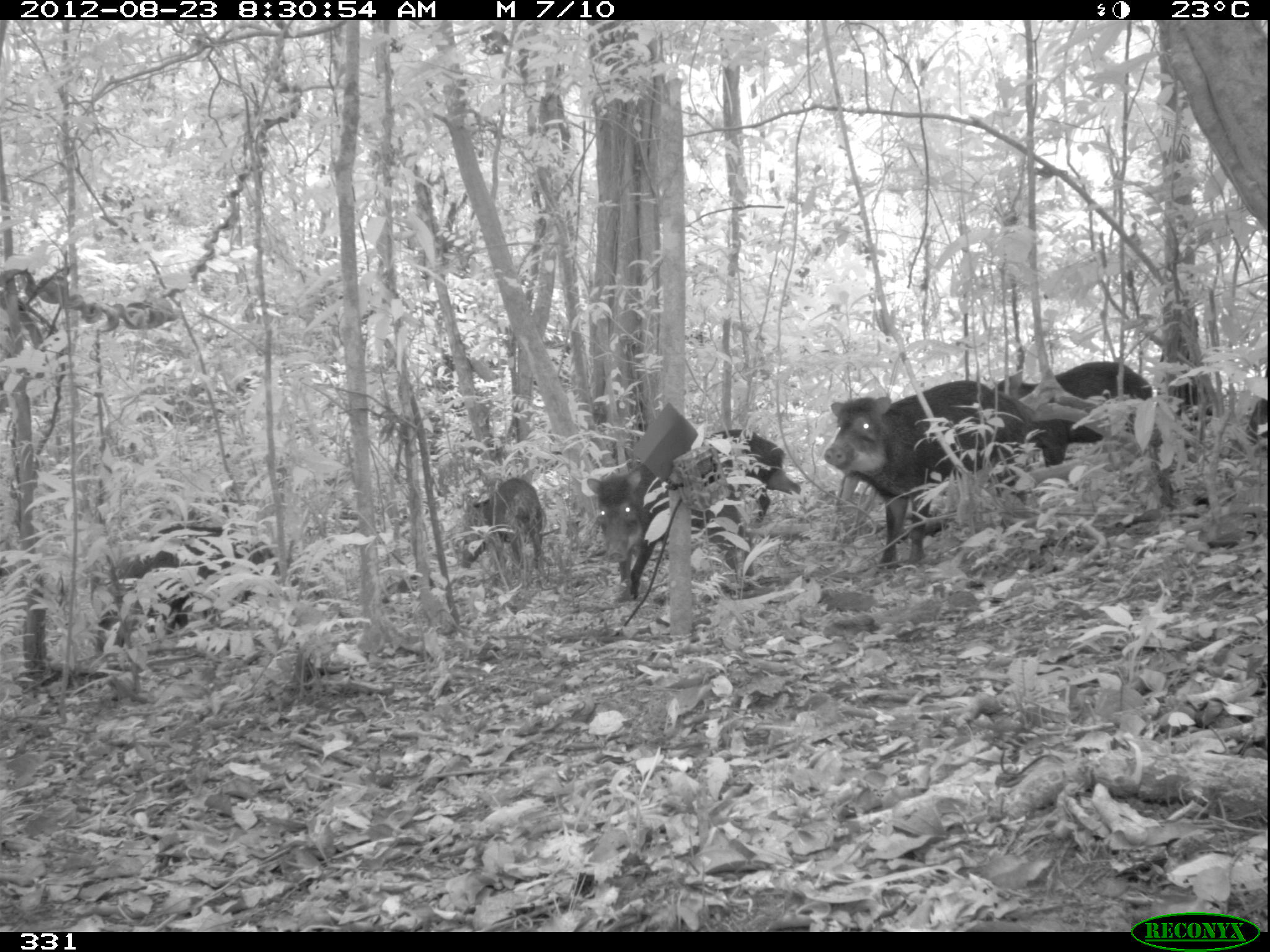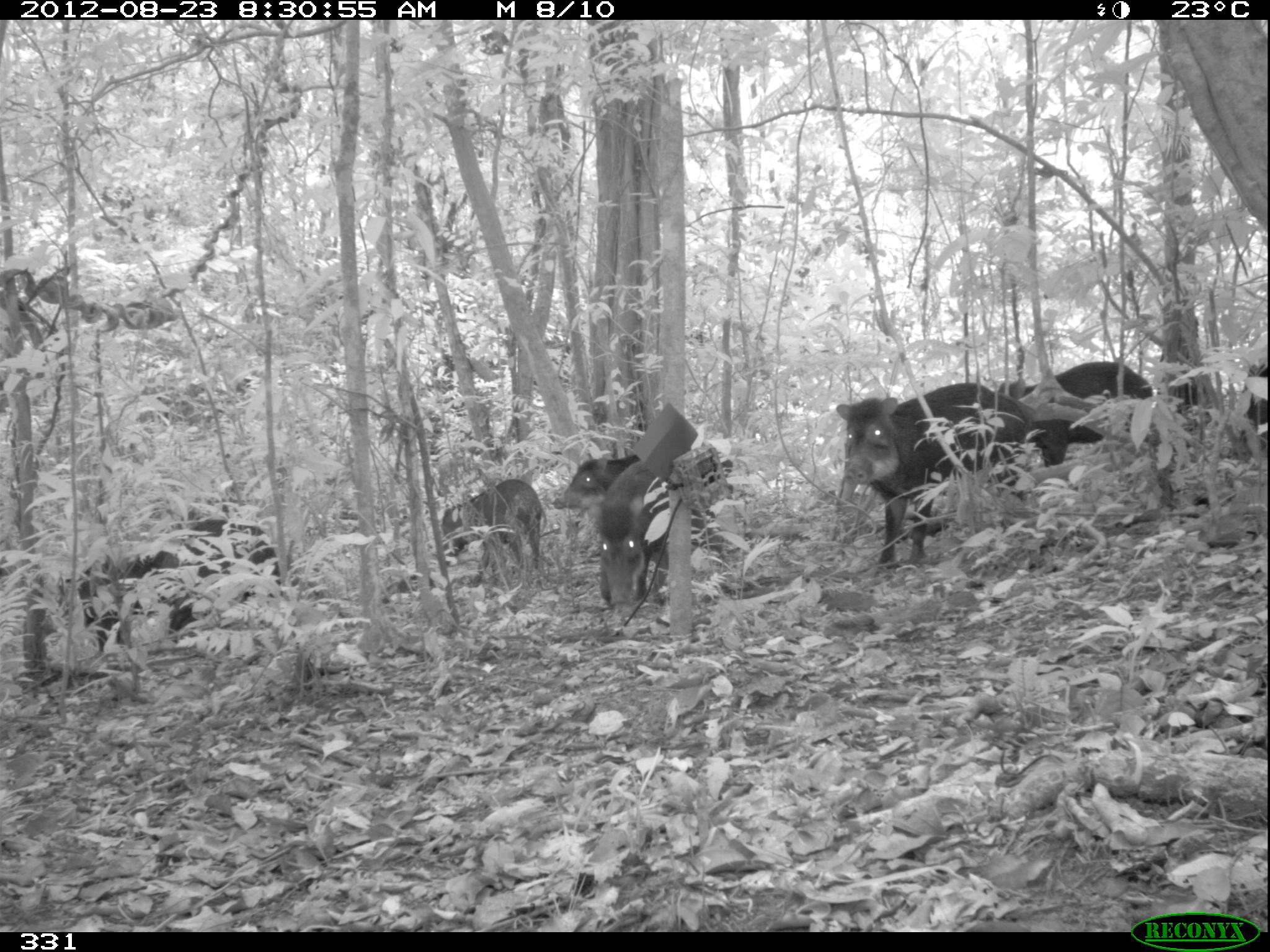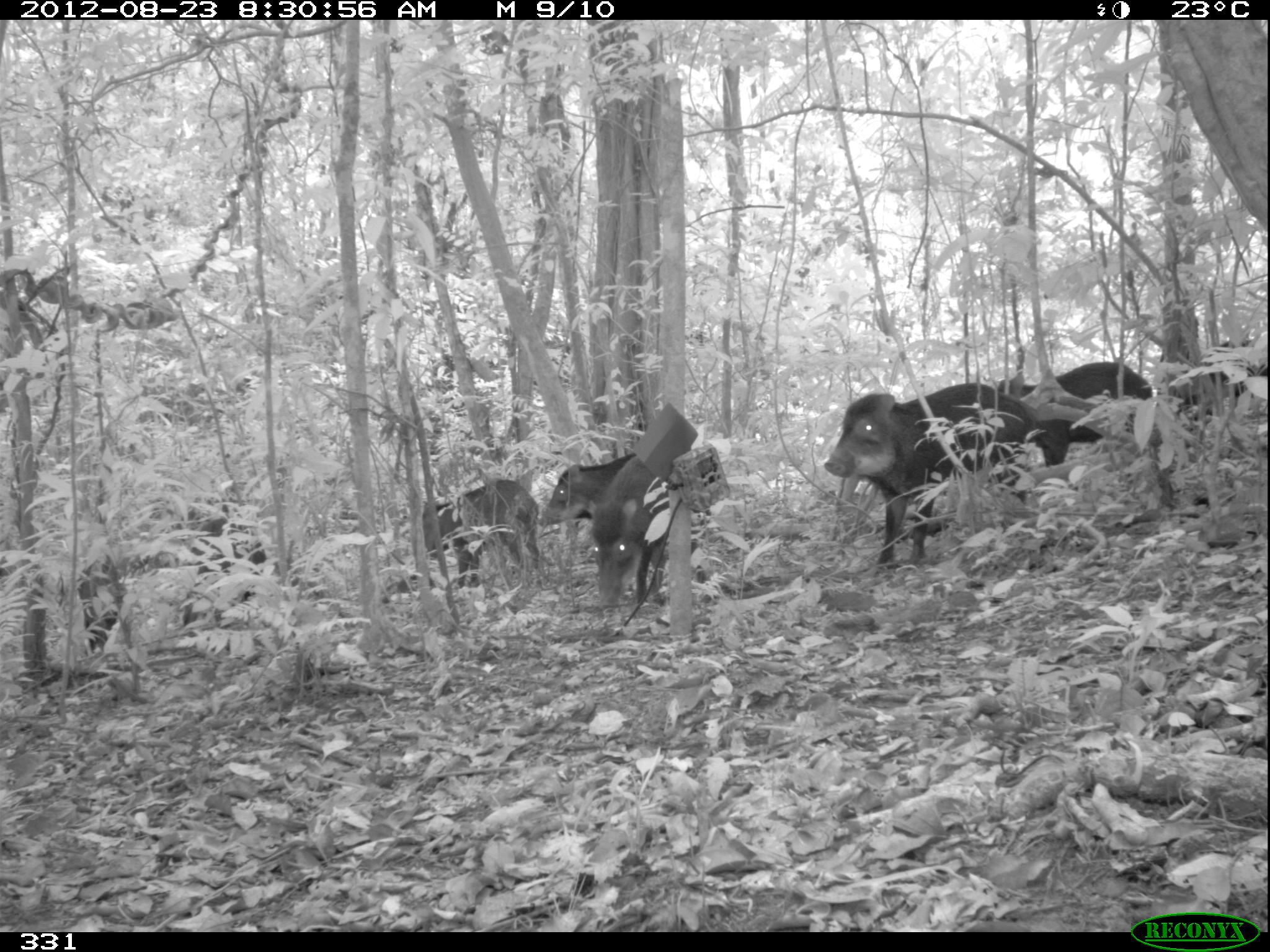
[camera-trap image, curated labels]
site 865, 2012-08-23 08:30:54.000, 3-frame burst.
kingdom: Animalia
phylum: Chordata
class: Mammalia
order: Artiodactyla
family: Tayassuidae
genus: Tayassu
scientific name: Tayassu pecari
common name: white-lipped peccary